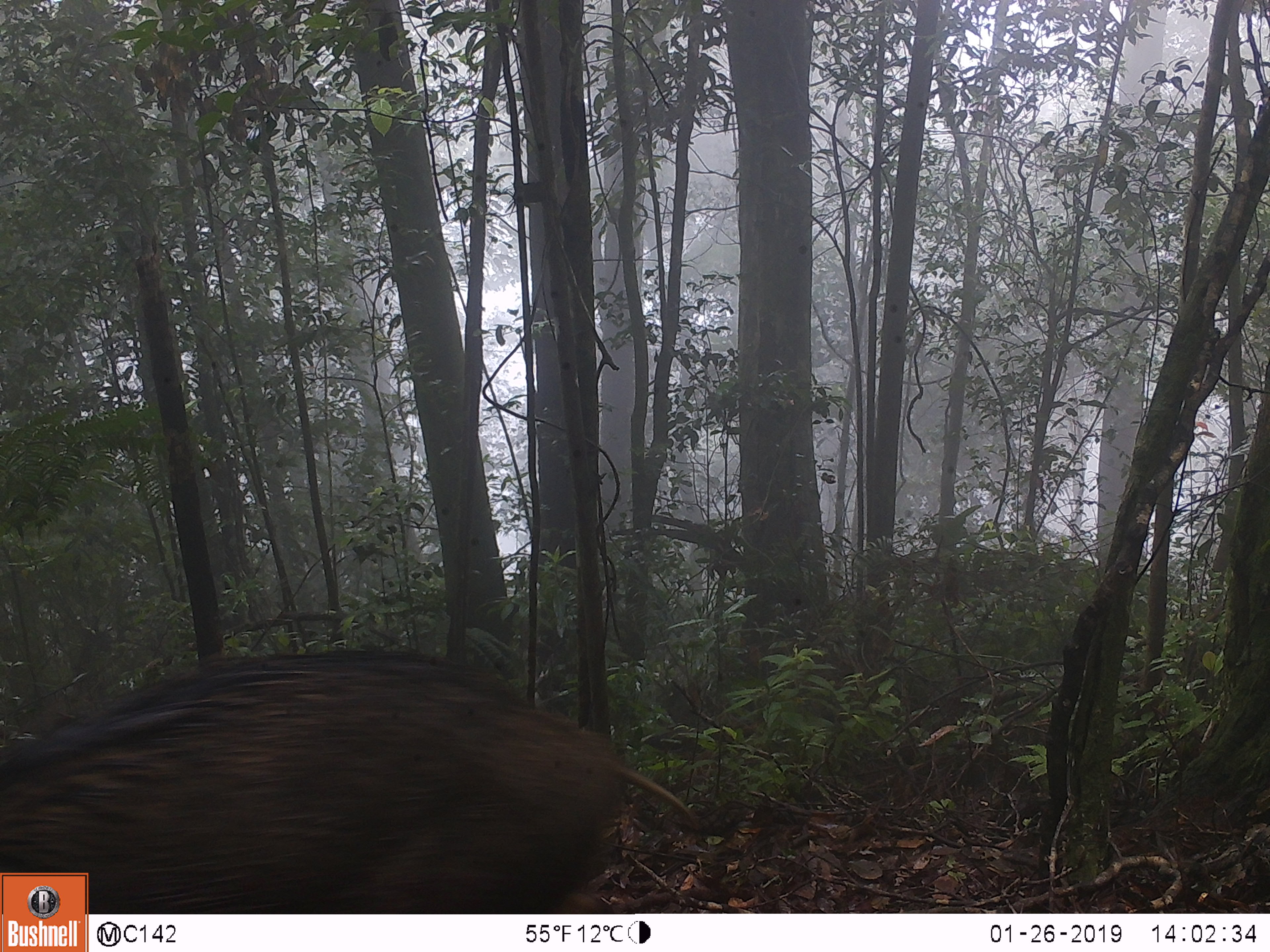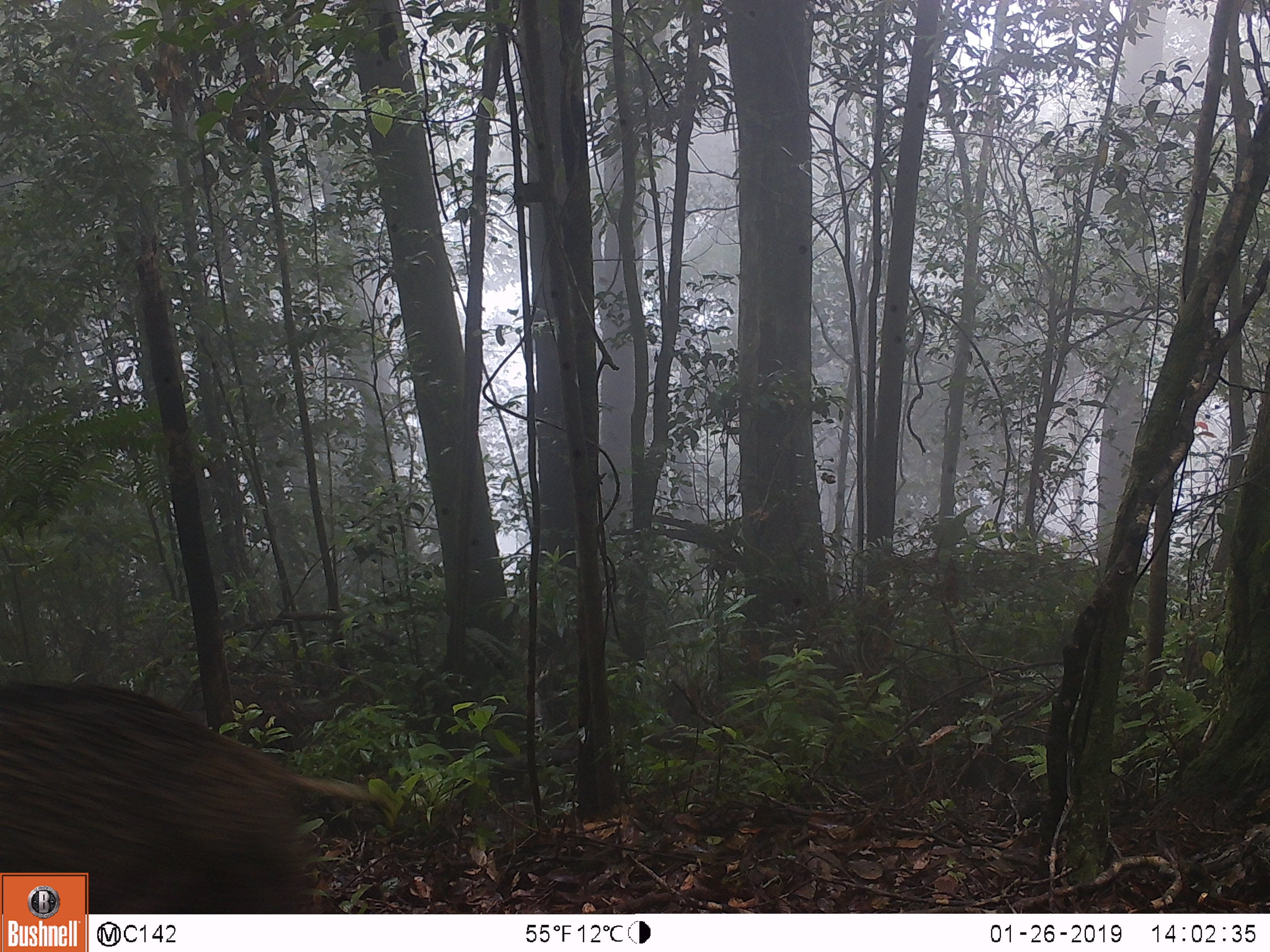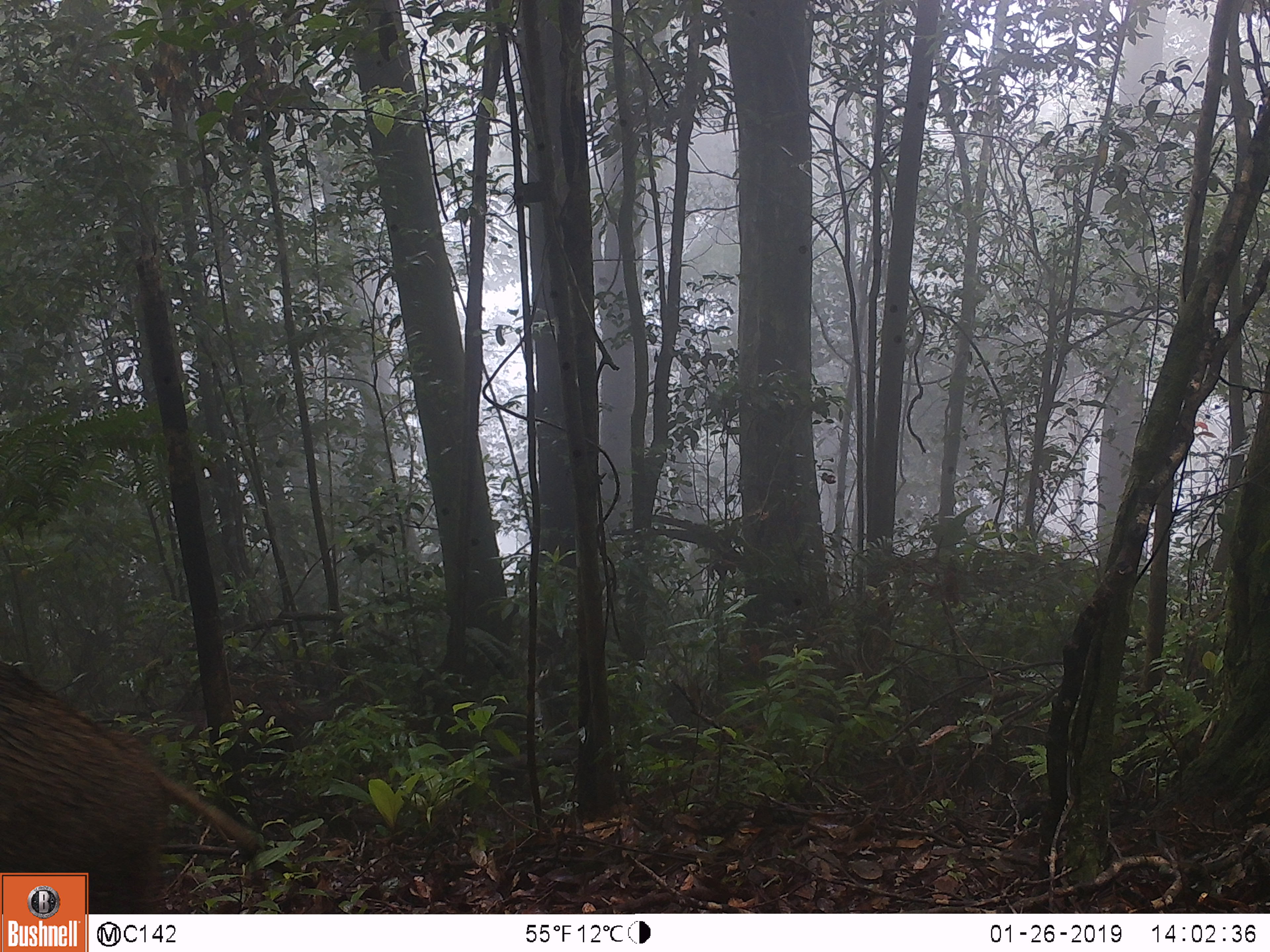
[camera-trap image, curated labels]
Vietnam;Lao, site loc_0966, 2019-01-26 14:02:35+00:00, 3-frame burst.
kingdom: Animalia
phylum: Chordata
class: Mammalia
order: Artiodactyla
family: Suidae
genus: Sus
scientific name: Sus scrofa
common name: eurasian wild pig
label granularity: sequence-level